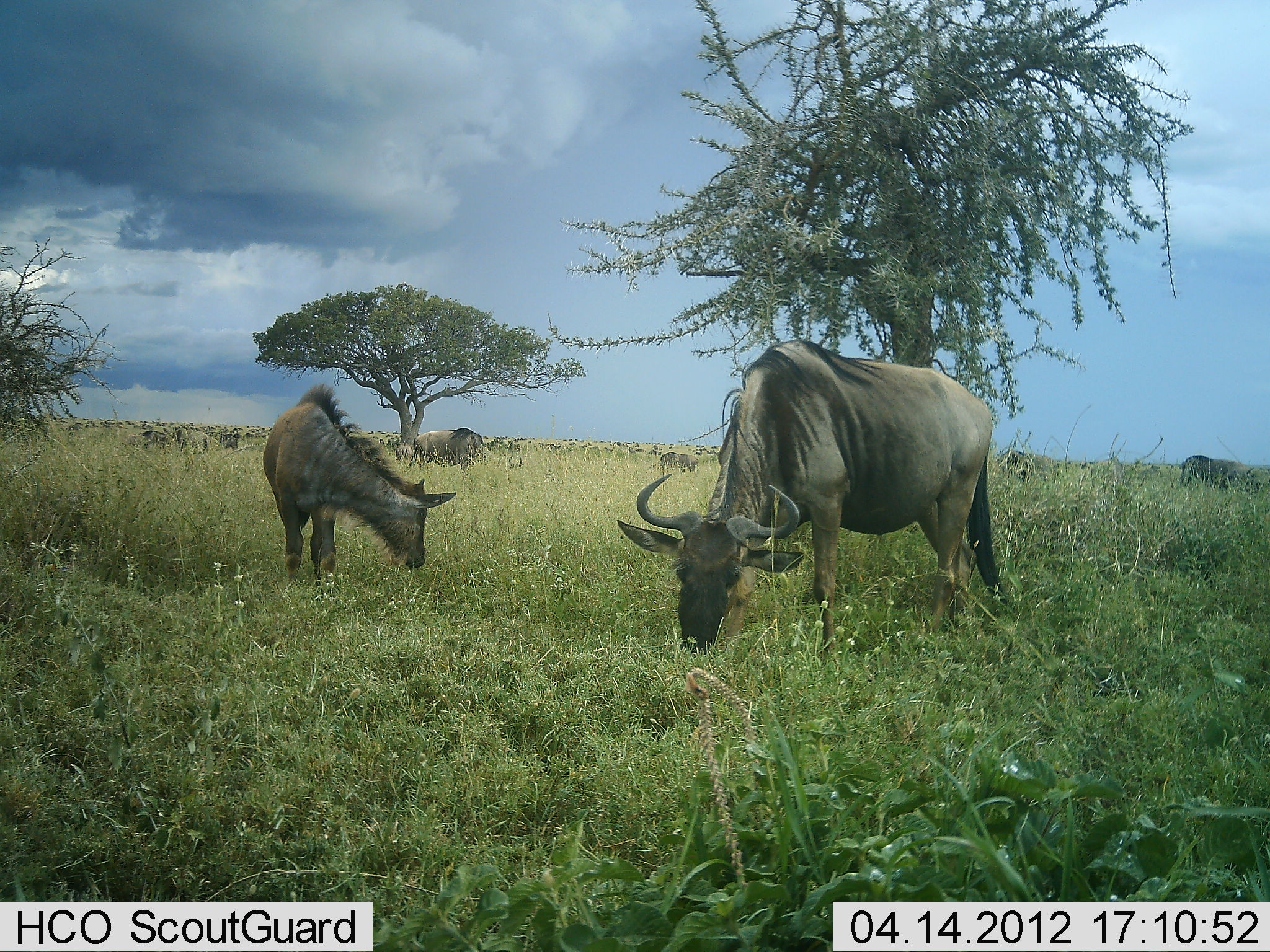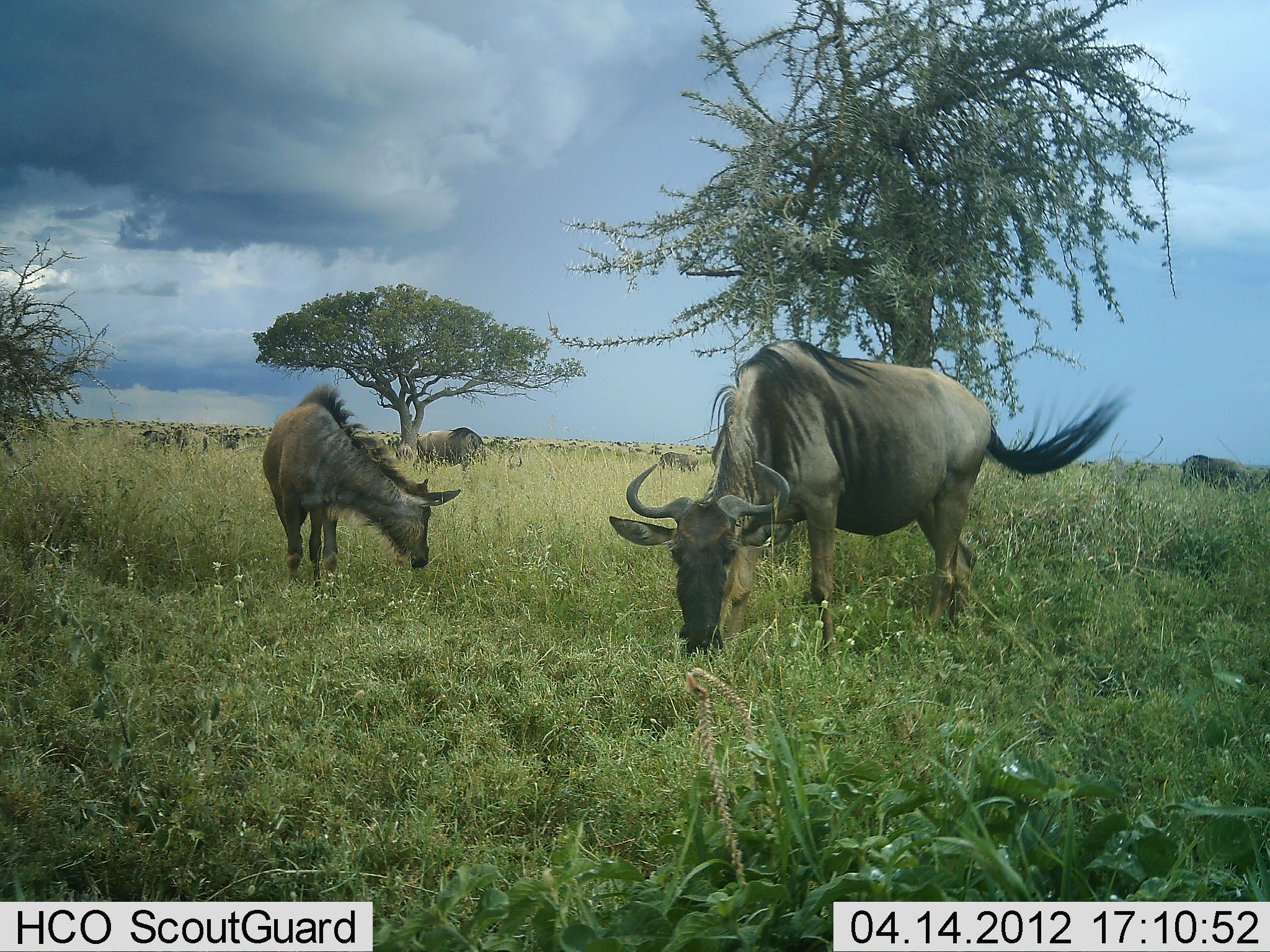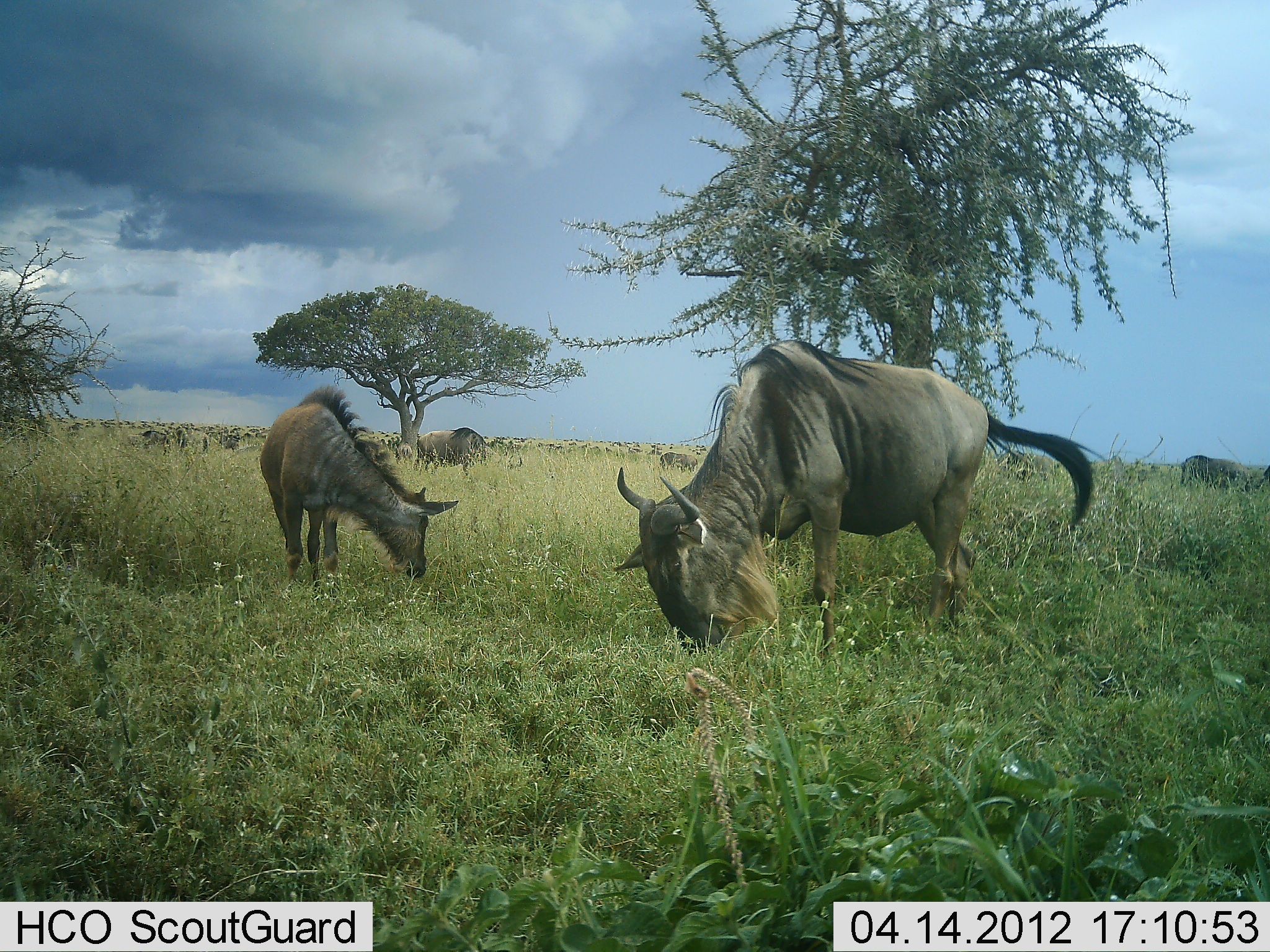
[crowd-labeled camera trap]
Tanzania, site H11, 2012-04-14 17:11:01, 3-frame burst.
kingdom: Animalia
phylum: Chordata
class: Mammalia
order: Artiodactyla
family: Bovidae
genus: Connochaetes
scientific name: Connochaetes taurinus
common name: blue wildebeest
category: wildebeest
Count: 6.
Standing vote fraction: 42%.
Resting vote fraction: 0%.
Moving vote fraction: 13%.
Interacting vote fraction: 0%.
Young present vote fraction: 29%.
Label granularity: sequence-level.